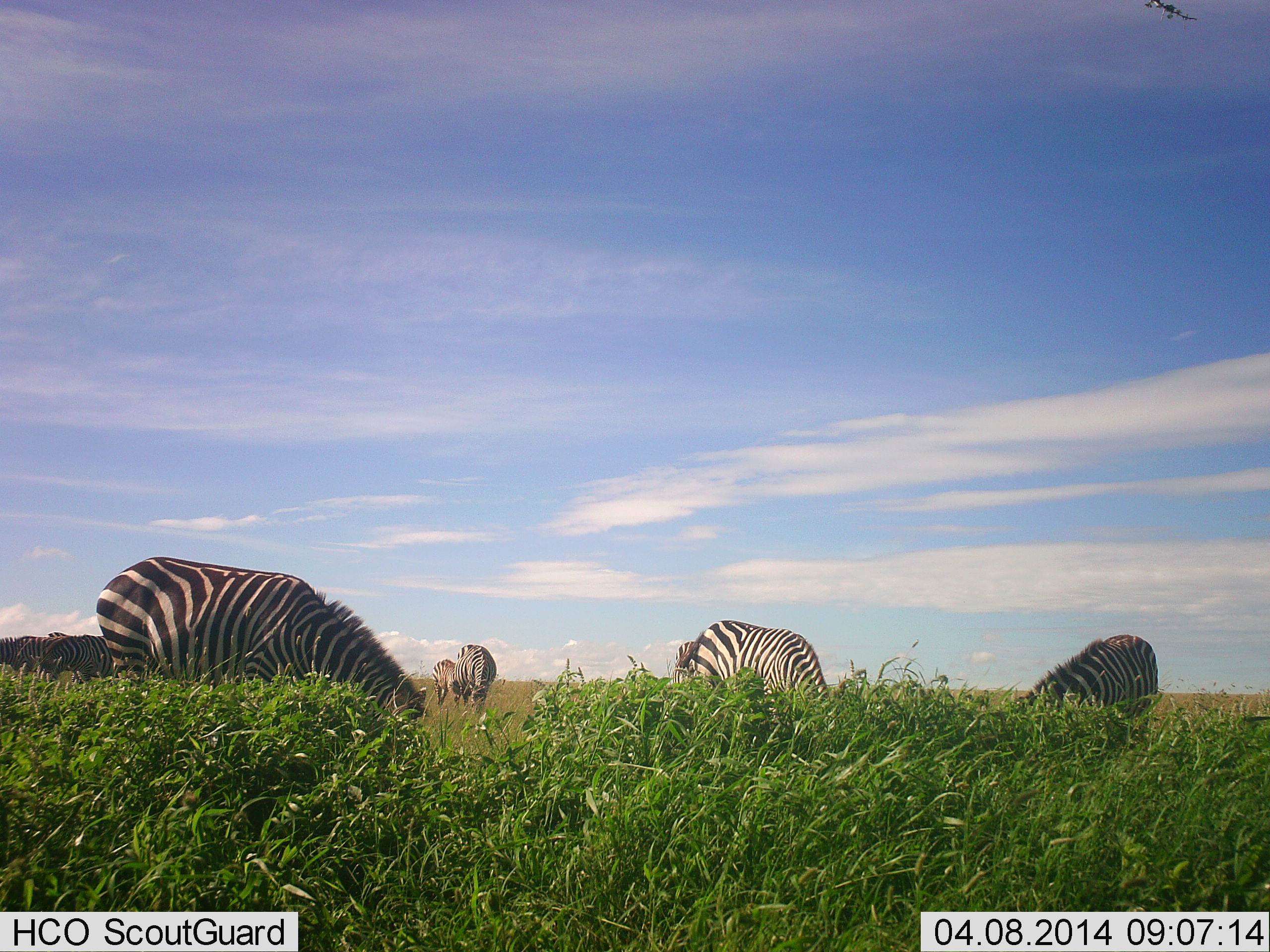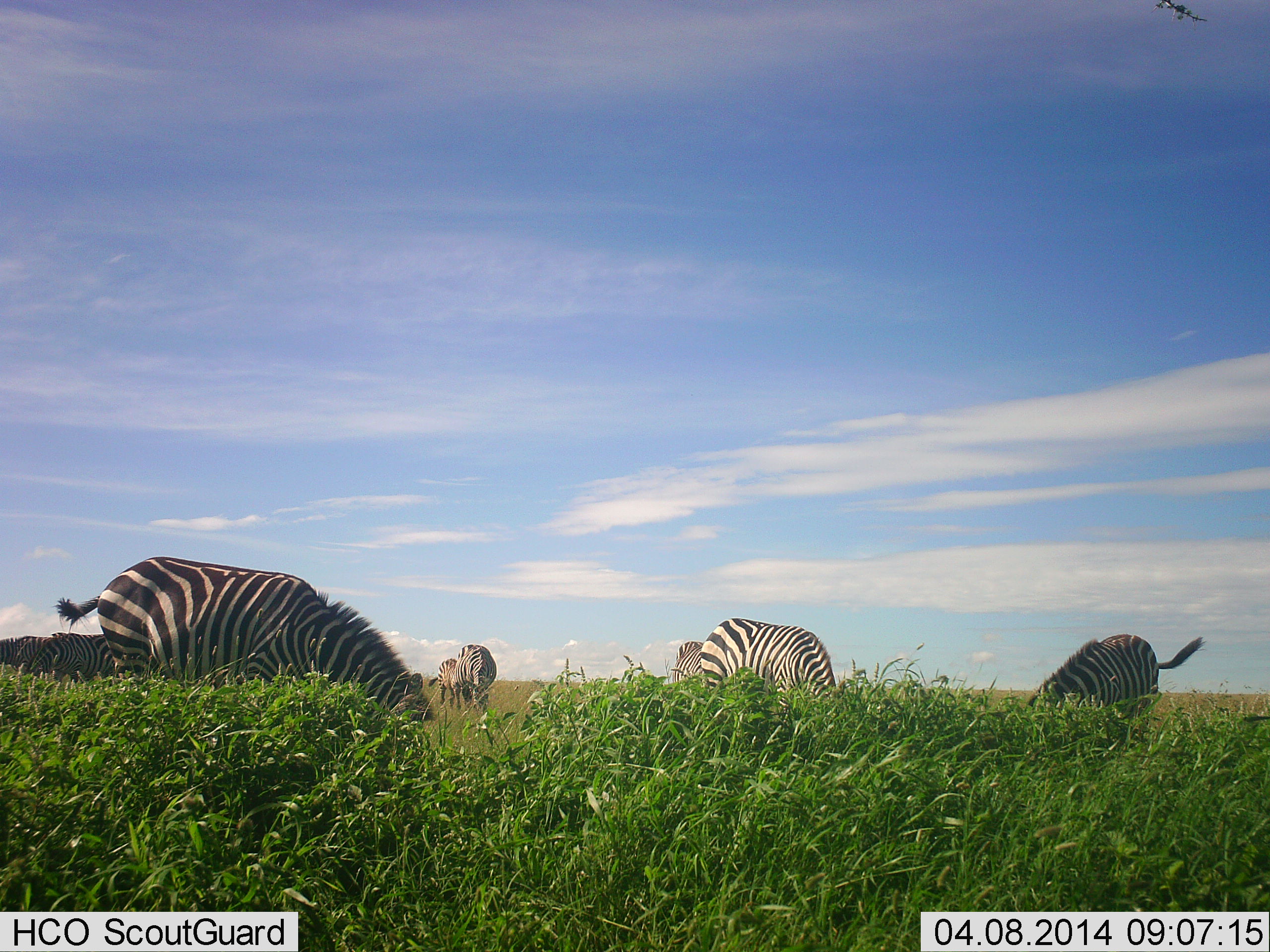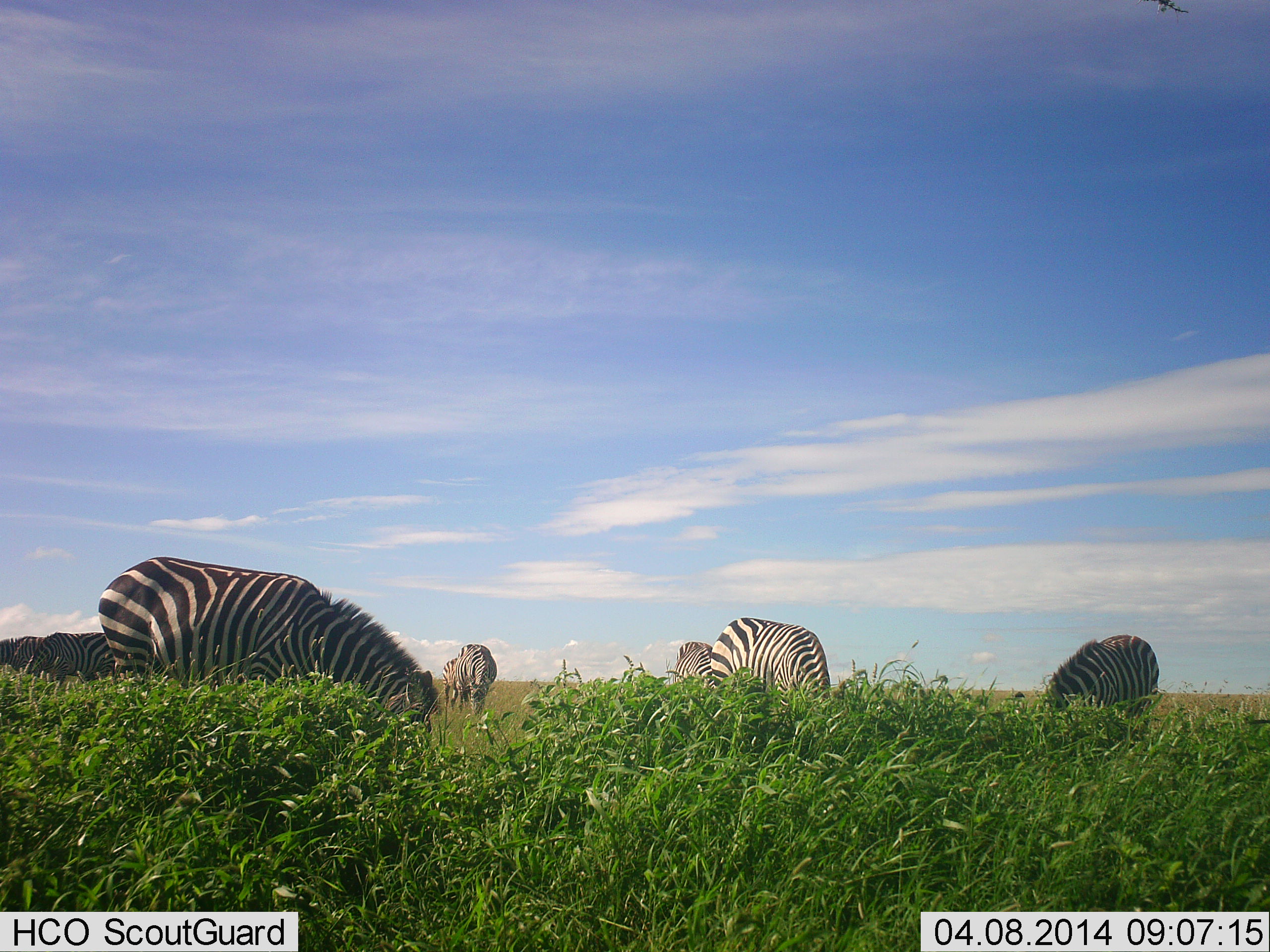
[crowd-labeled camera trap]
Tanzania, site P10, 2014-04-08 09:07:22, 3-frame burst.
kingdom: Animalia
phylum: Chordata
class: Mammalia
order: Perissodactyla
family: Equidae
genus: Equus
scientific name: Equus quagga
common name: plains zebra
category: zebra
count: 8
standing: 10%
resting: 0%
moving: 0%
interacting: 0%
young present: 0%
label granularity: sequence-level